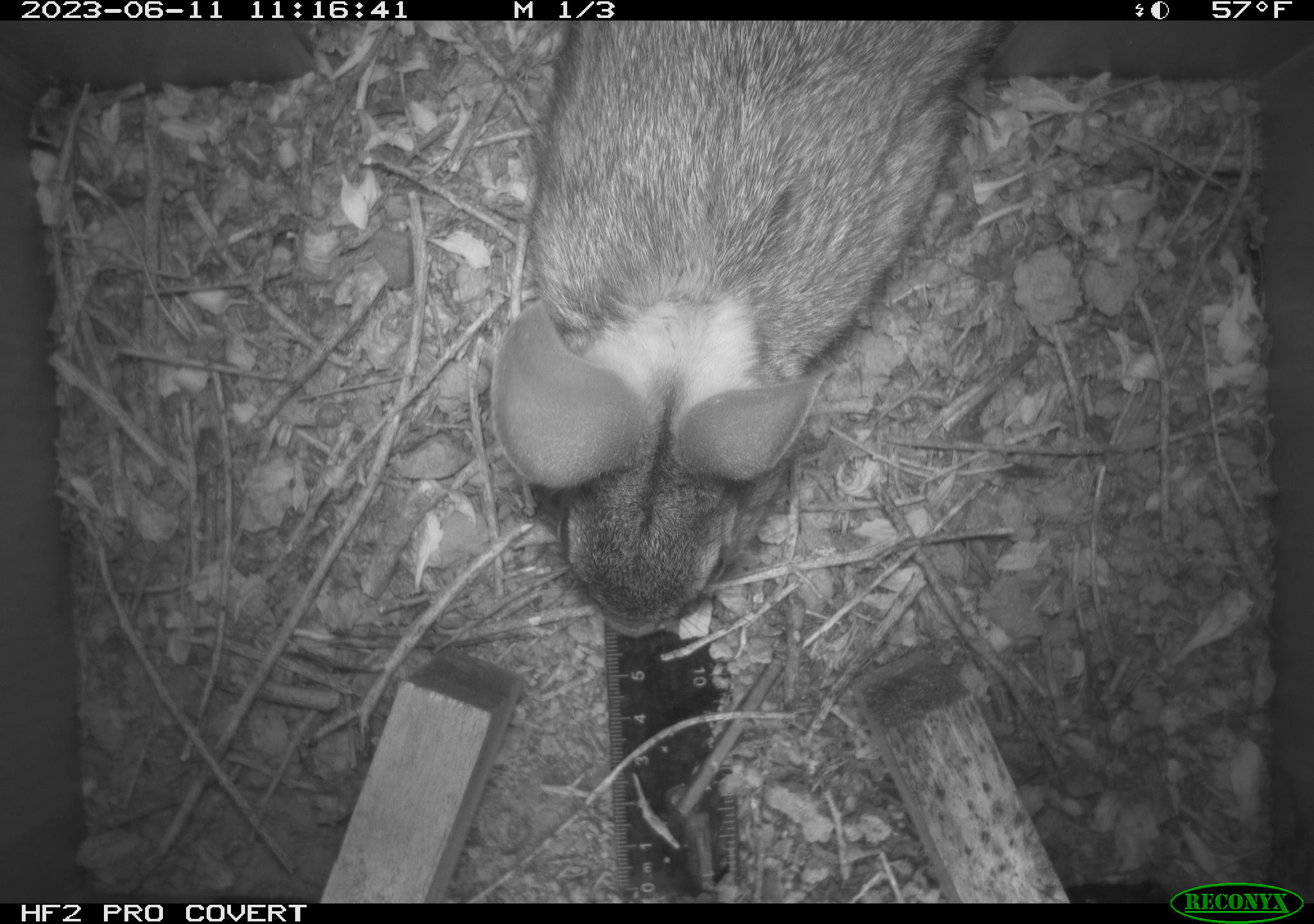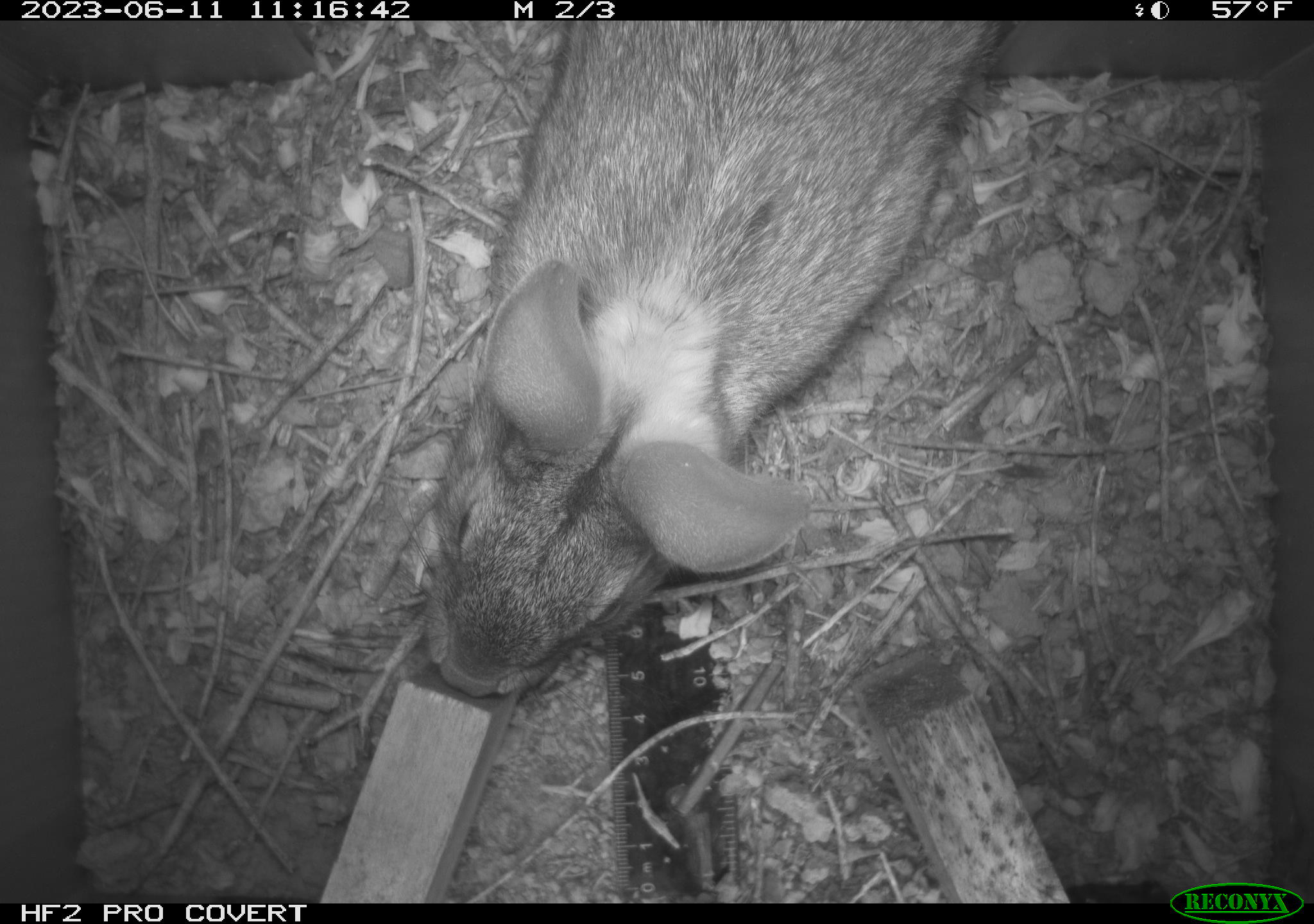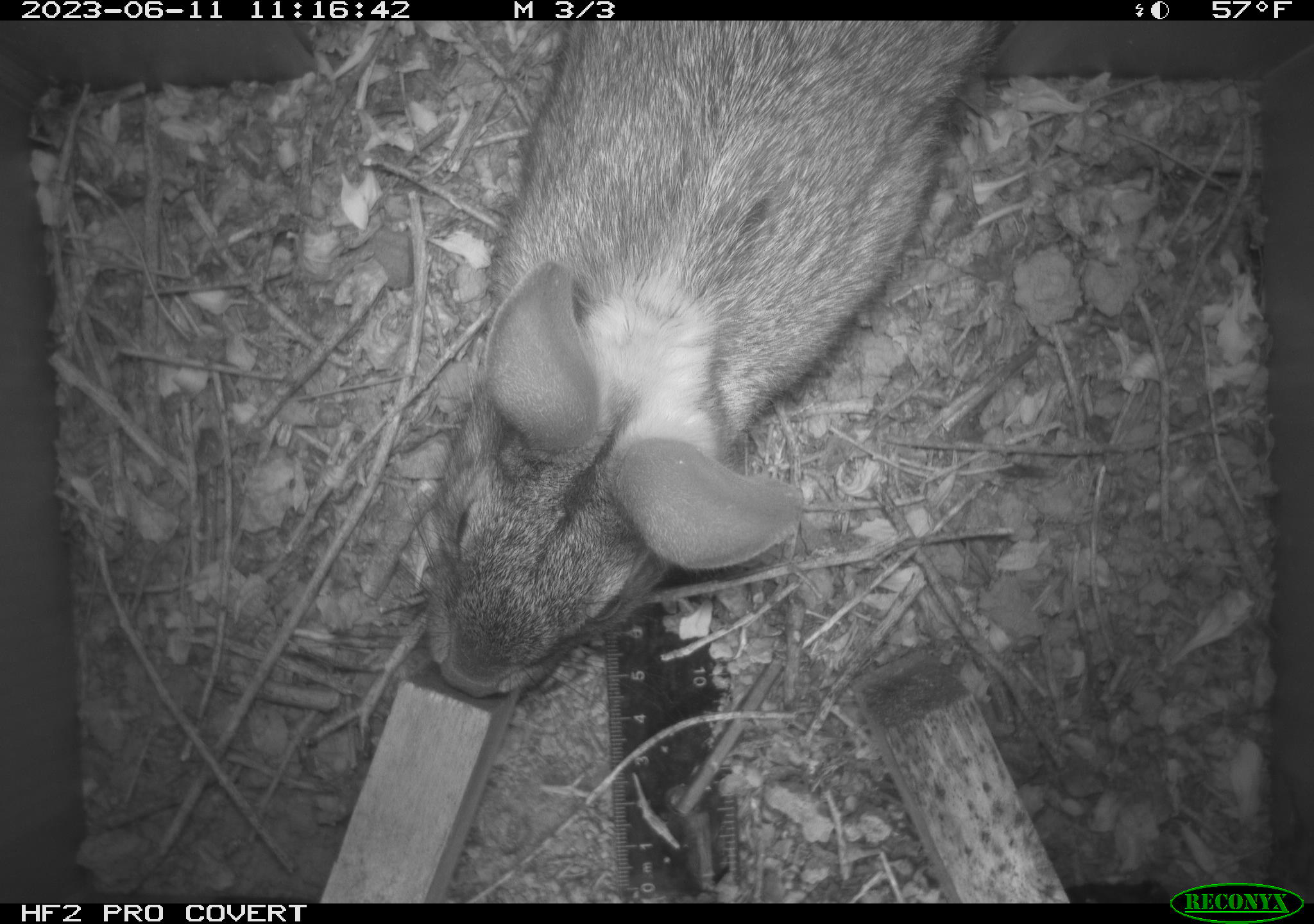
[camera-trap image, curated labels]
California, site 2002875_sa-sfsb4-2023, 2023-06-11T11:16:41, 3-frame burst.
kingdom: Animalia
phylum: Chordata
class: Mammalia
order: Lagomorpha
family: Leporidae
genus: Sylvilagus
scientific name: Sylvilagus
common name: cottontail rabbits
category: sylvilagus species